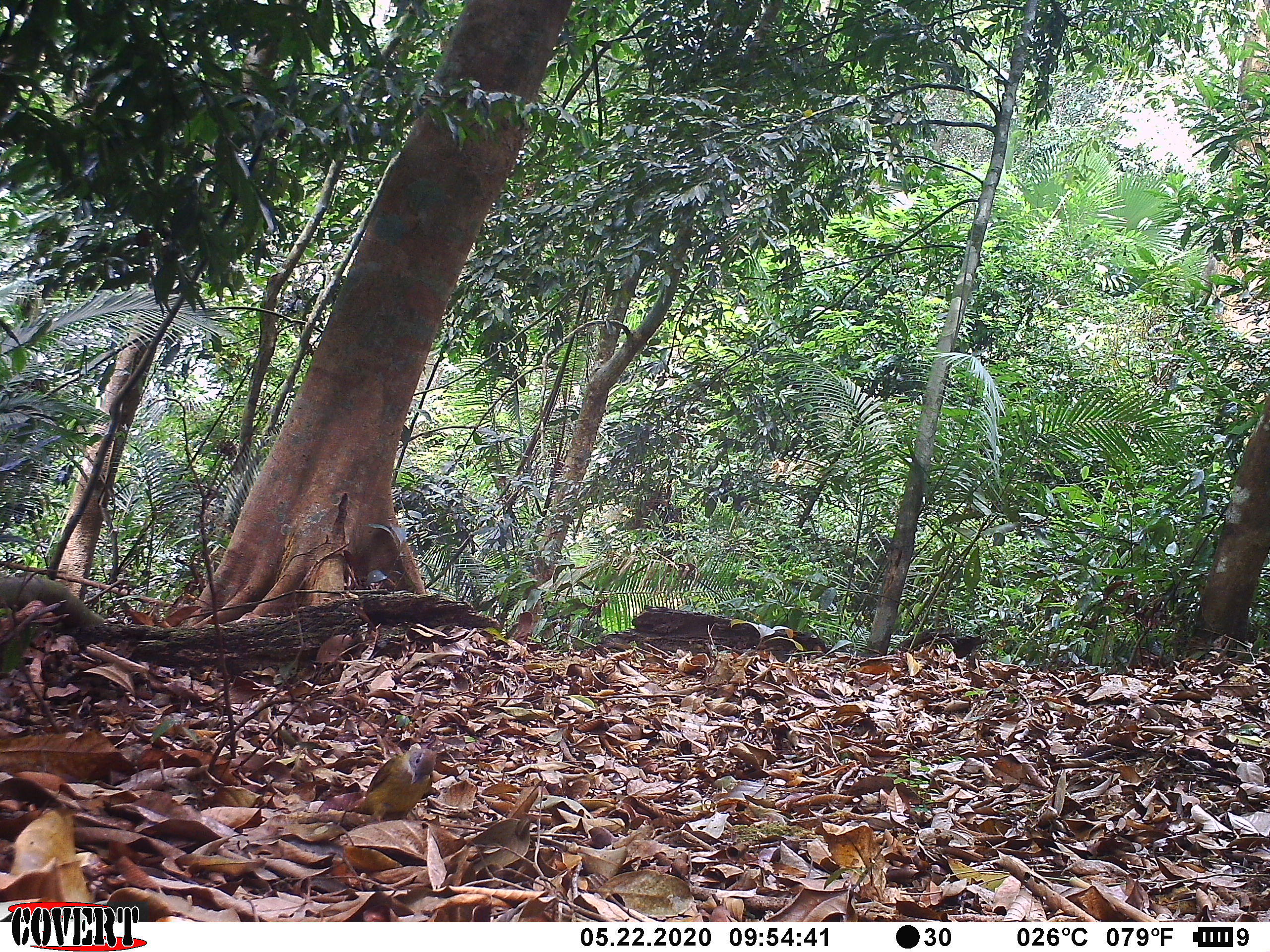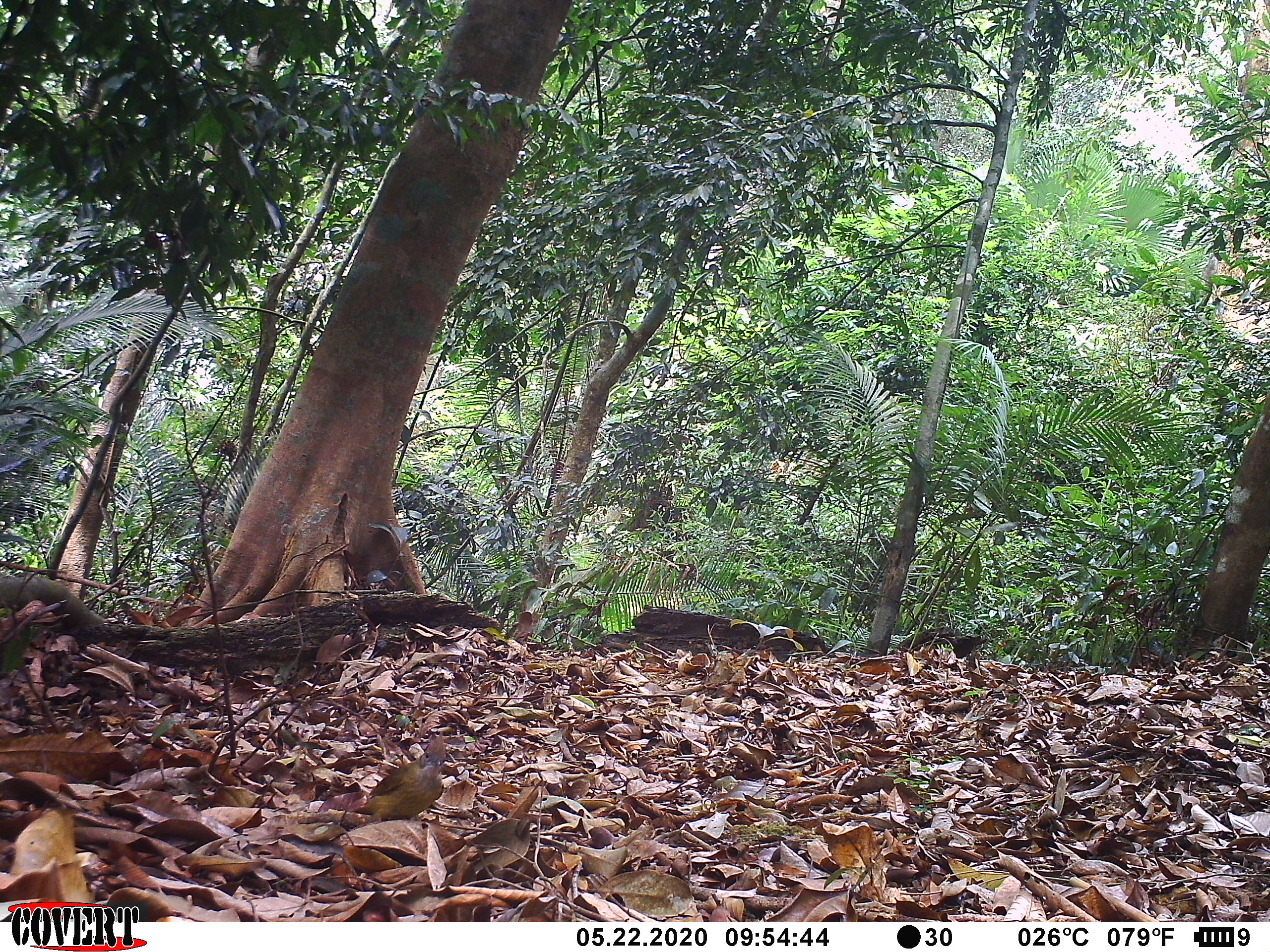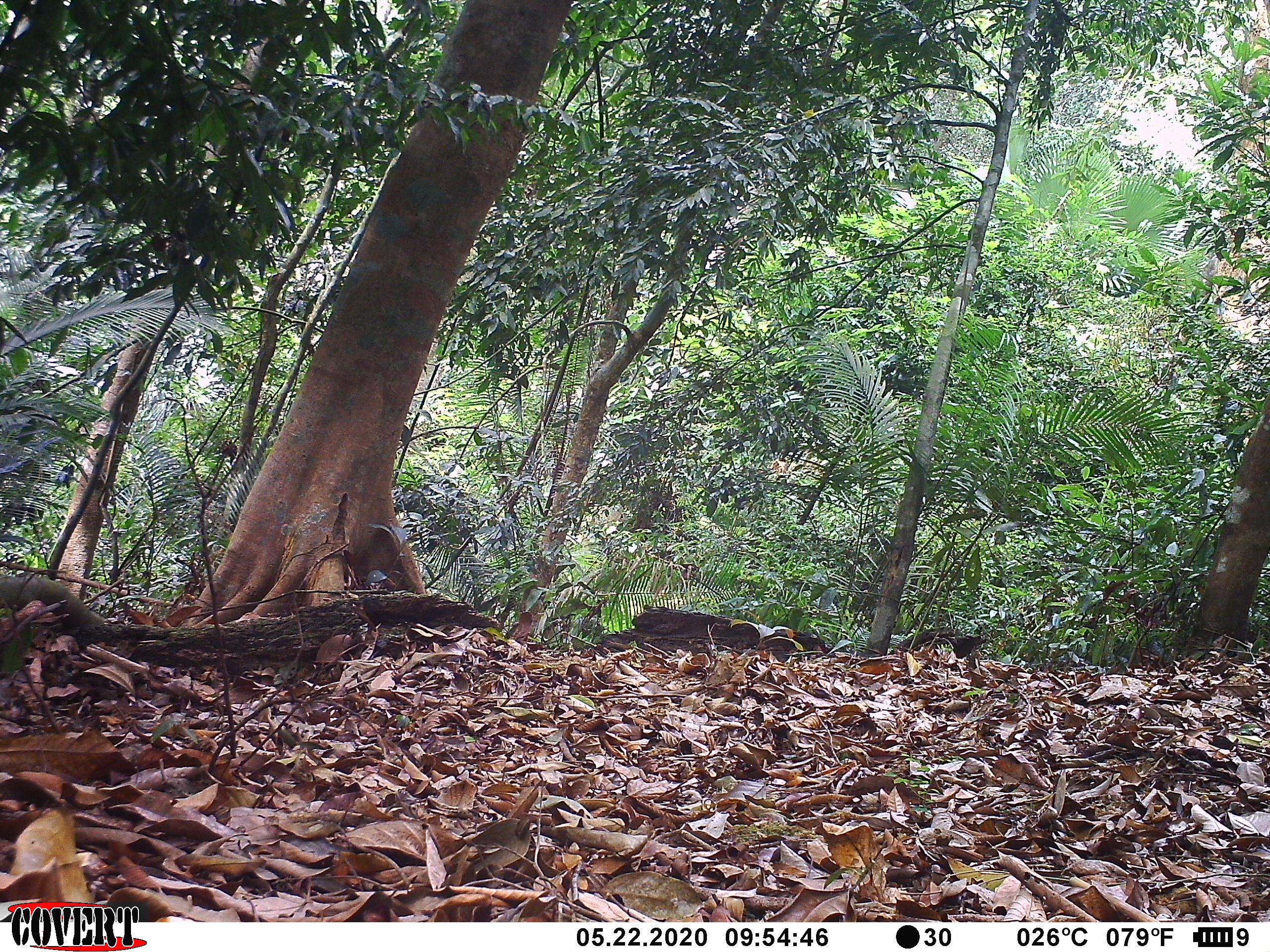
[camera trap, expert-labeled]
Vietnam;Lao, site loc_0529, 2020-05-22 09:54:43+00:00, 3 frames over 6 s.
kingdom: Animalia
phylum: Chordata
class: Aves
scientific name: Aves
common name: bird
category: unidentified bird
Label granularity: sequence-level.